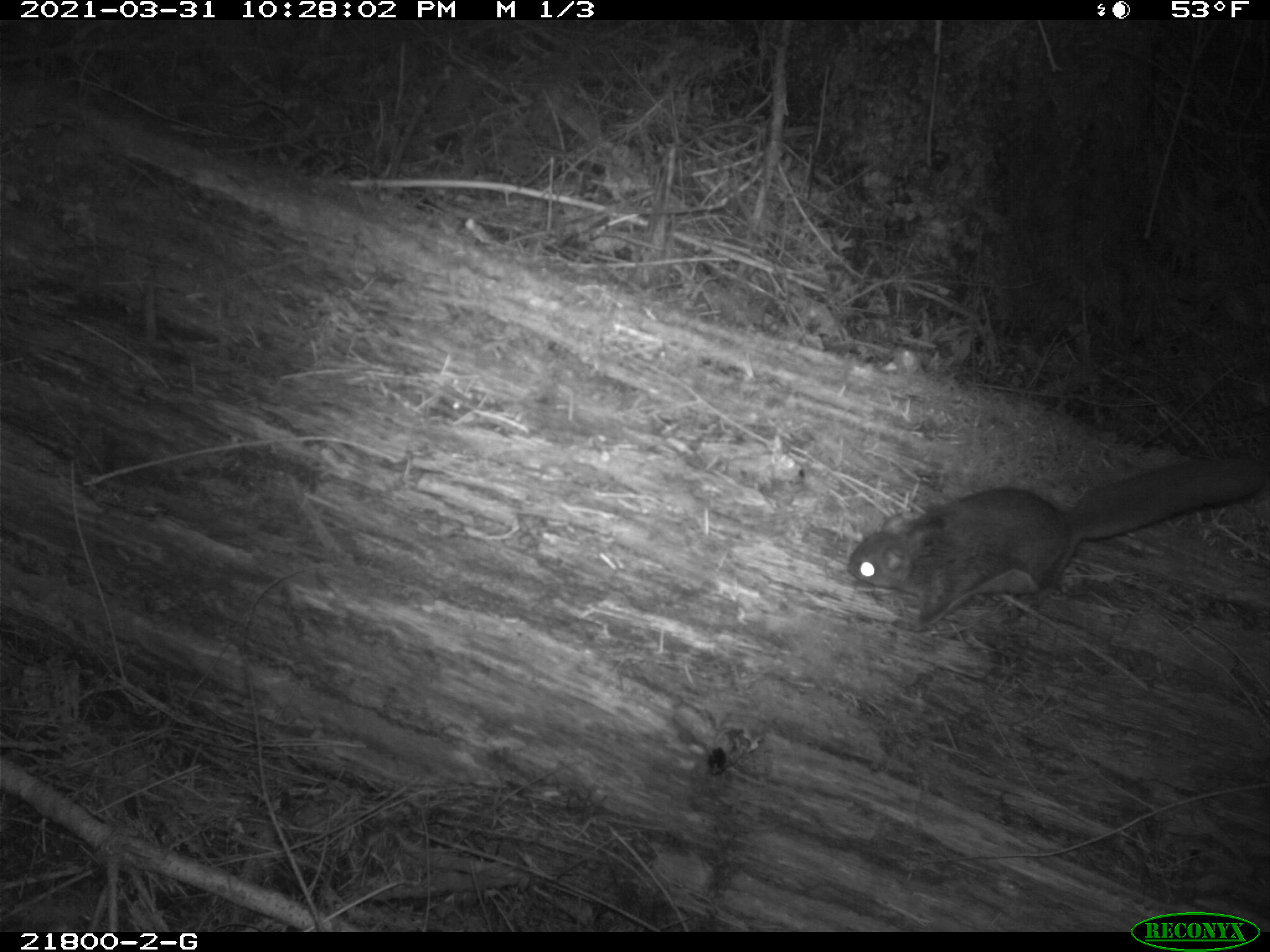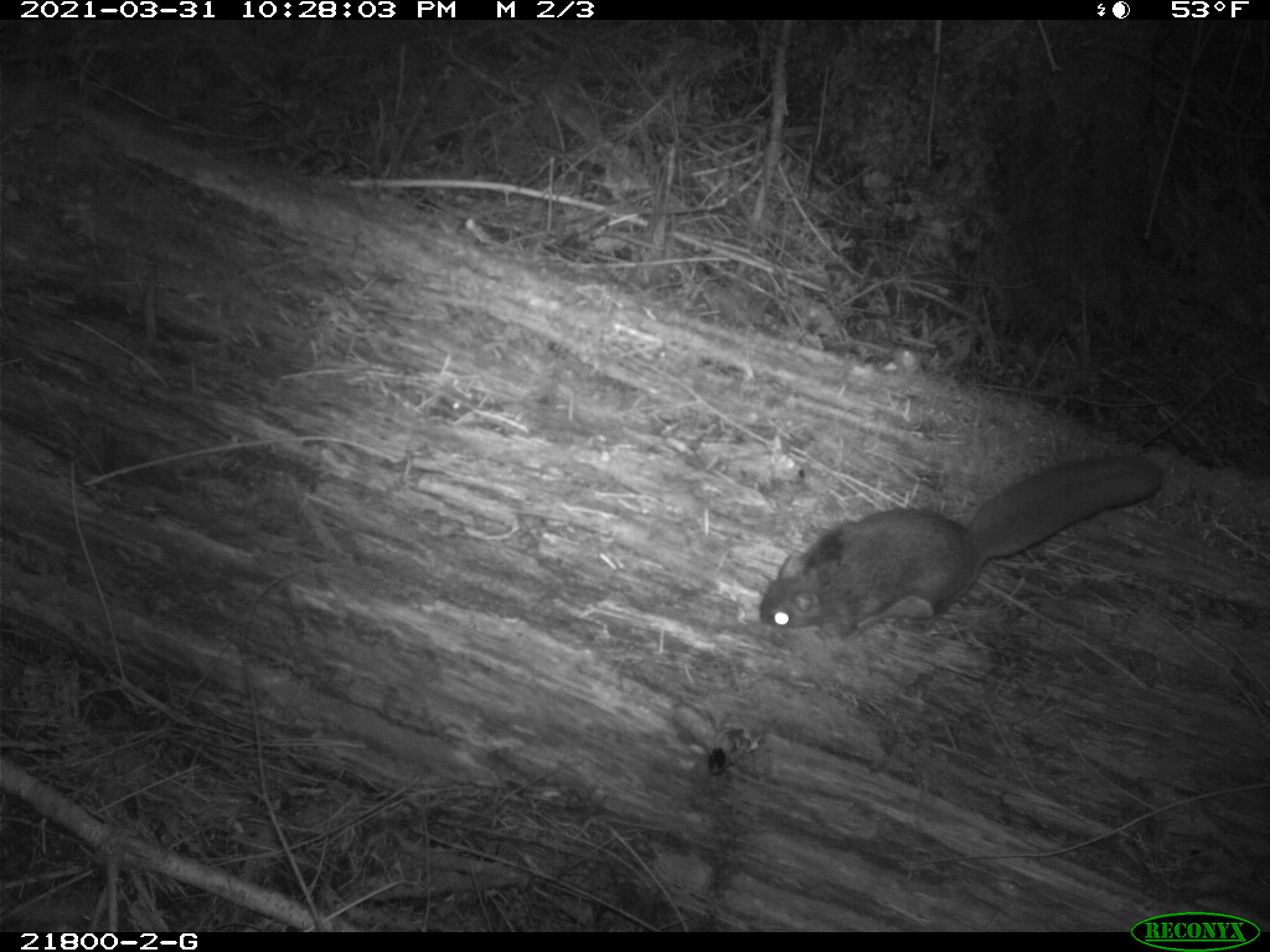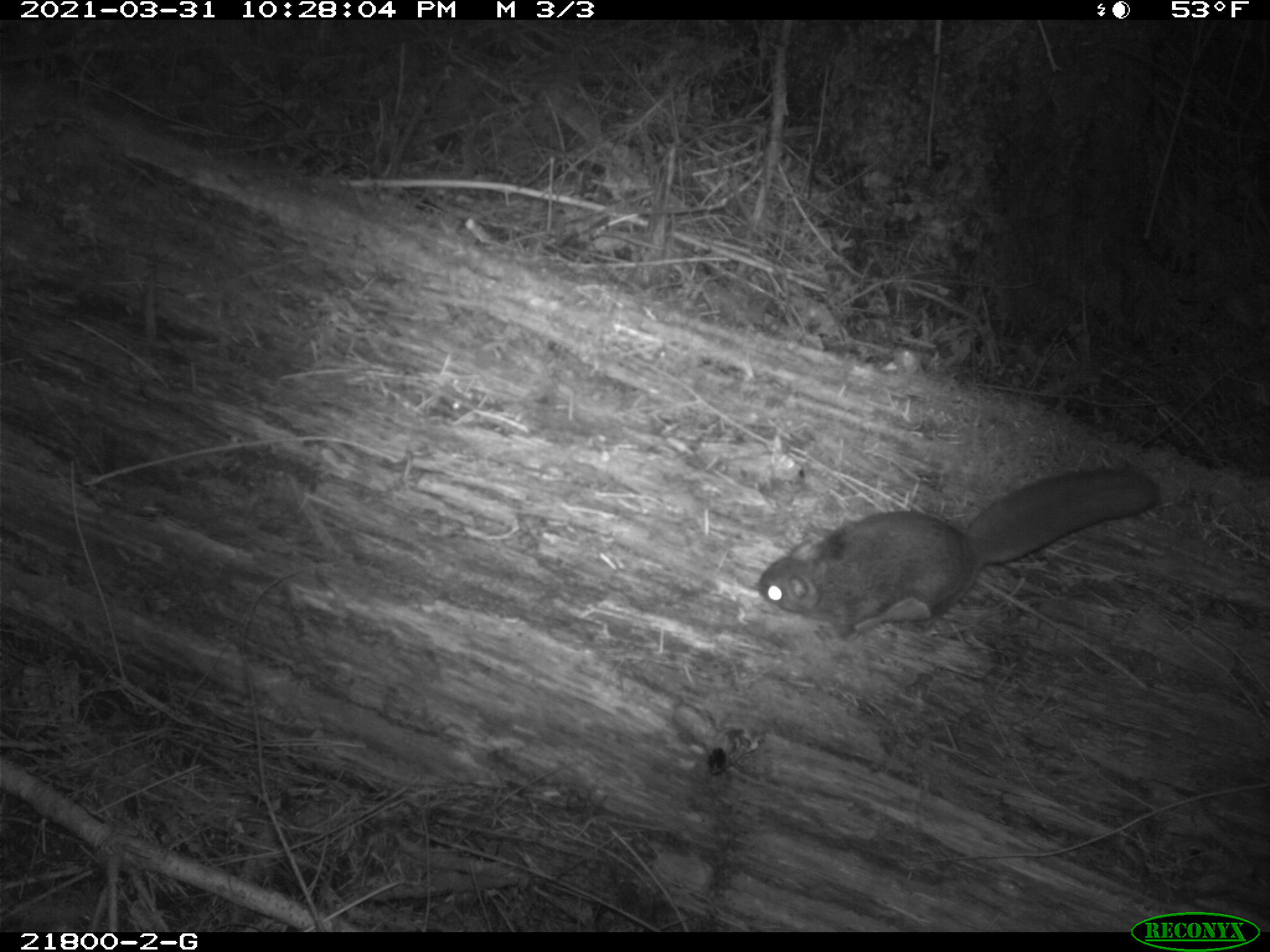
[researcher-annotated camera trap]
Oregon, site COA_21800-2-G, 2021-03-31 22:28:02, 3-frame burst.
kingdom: Animalia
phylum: Chordata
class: Mammalia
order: Rodentia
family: Sciuridae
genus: Glaucomys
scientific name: Glaucomys oregonensis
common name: humboldt's flying squirrel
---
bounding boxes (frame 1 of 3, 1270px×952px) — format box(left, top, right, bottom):
humboldt's flying squirrel: box(840, 424, 1267, 651)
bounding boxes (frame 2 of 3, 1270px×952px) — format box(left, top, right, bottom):
humboldt's flying squirrel: box(741, 426, 1182, 652)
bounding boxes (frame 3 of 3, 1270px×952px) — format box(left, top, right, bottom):
humboldt's flying squirrel: box(735, 441, 1183, 661)